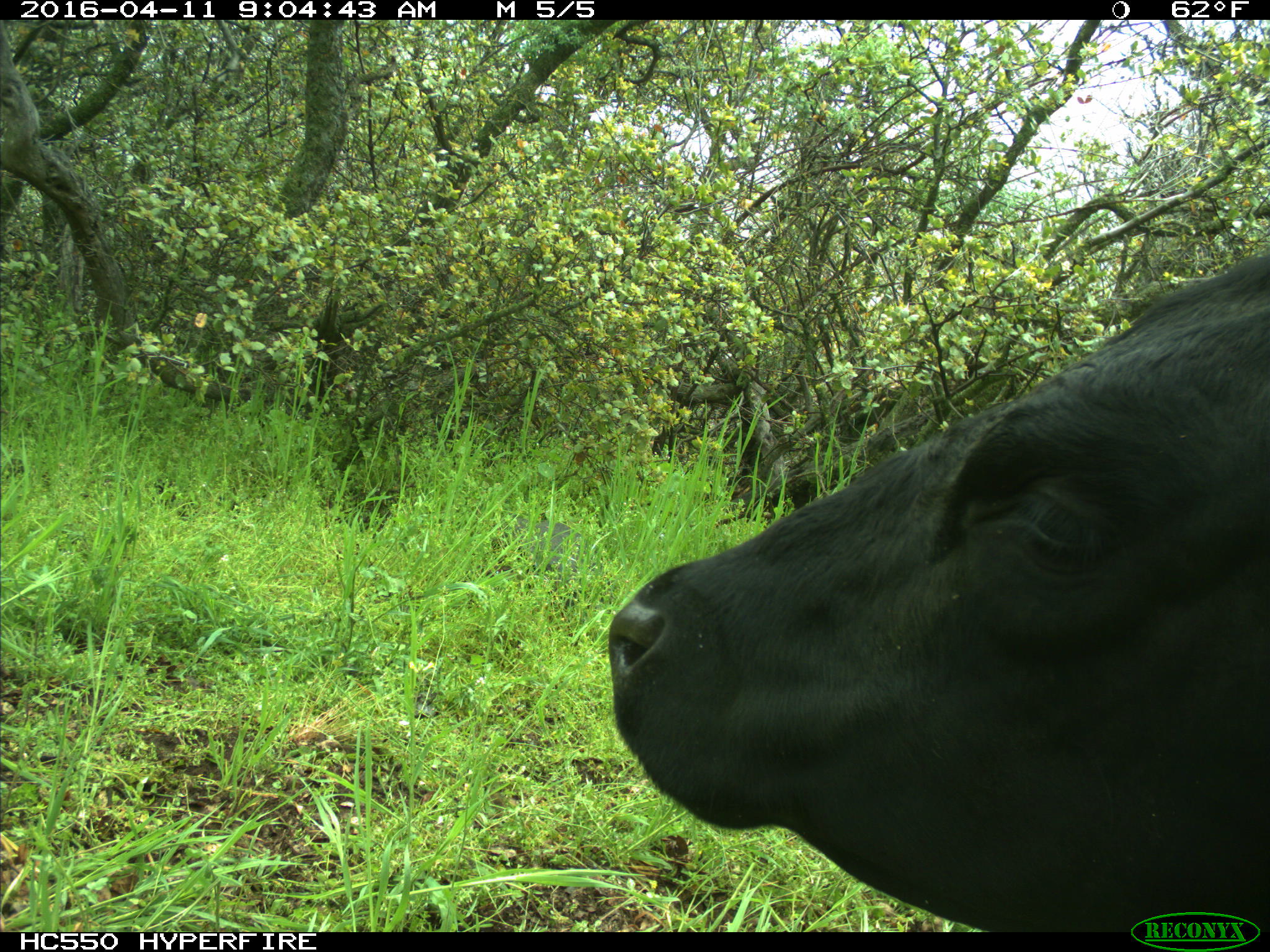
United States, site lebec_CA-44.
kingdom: Animalia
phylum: Chordata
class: Mammalia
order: Artiodactyla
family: Bovidae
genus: Bos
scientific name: Bos taurus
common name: domestic cow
Bos taurus (domestic cow).